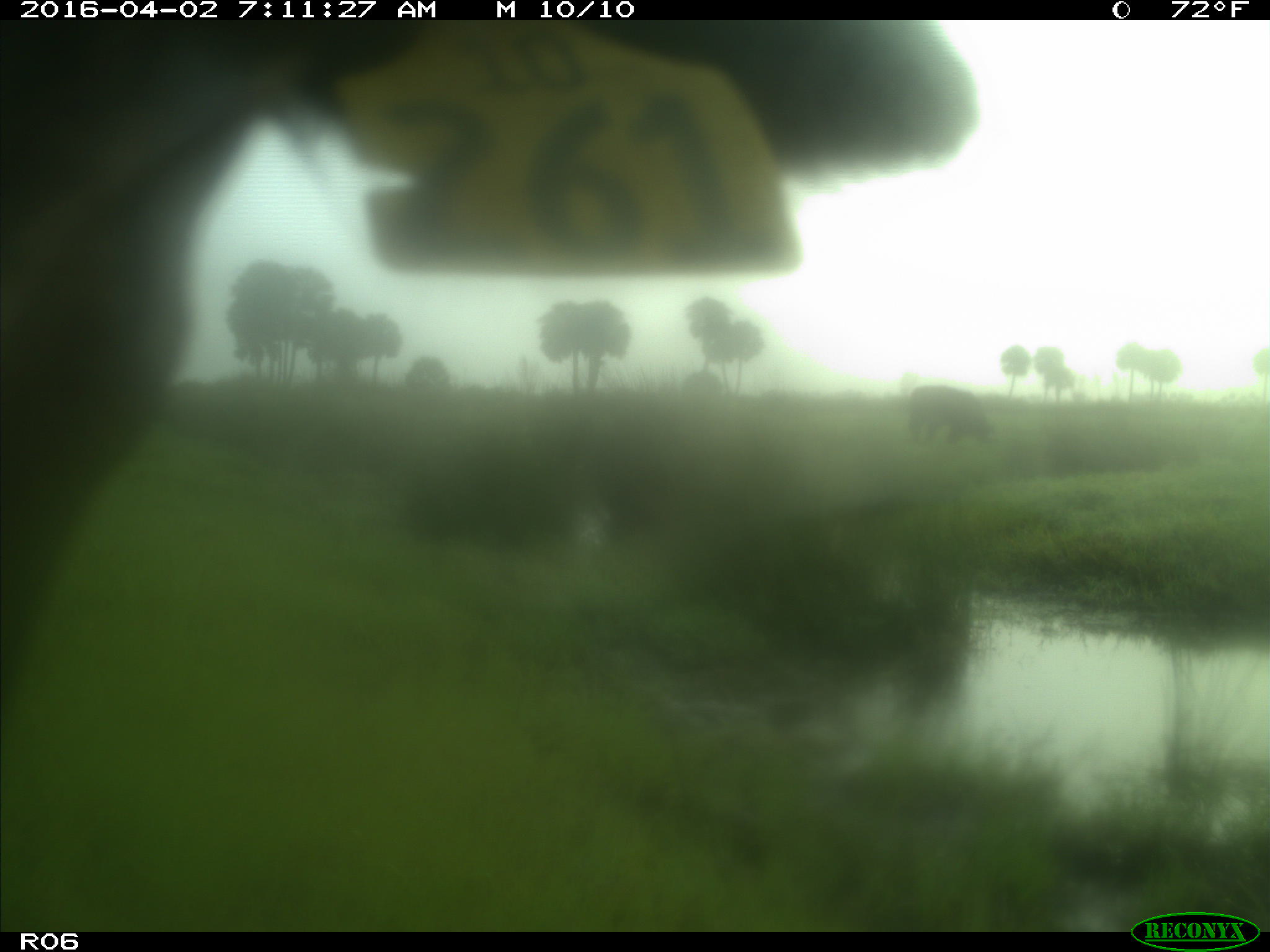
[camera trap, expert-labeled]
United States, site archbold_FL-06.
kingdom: Animalia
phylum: Chordata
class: Mammalia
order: Artiodactyla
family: Bovidae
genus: Bos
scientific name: Bos taurus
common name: domestic cow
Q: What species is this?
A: Bos taurus (domestic cow).